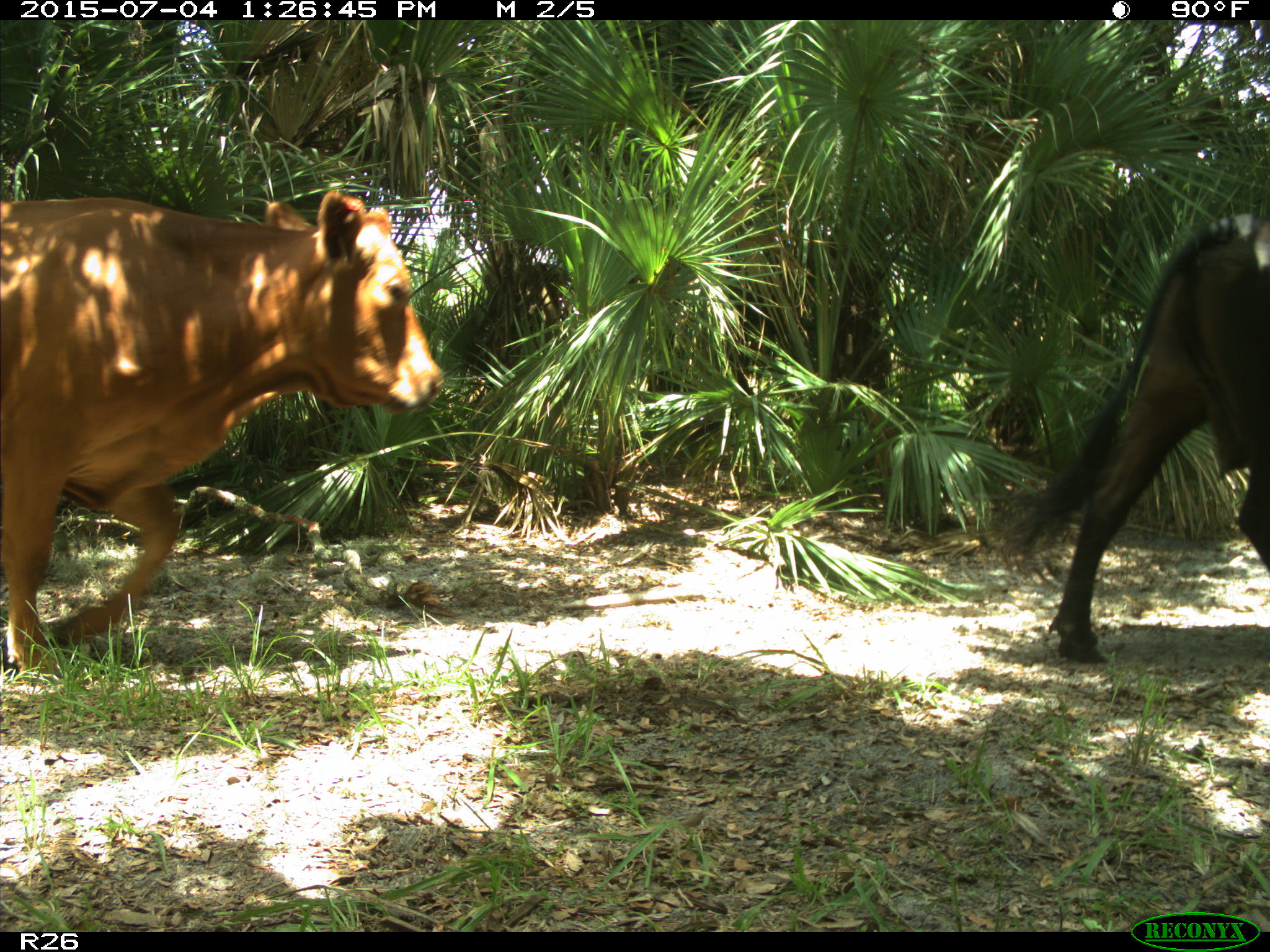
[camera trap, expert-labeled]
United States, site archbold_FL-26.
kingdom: Animalia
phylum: Chordata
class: Mammalia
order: Artiodactyla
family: Bovidae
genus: Bos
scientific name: Bos taurus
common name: domestic cow